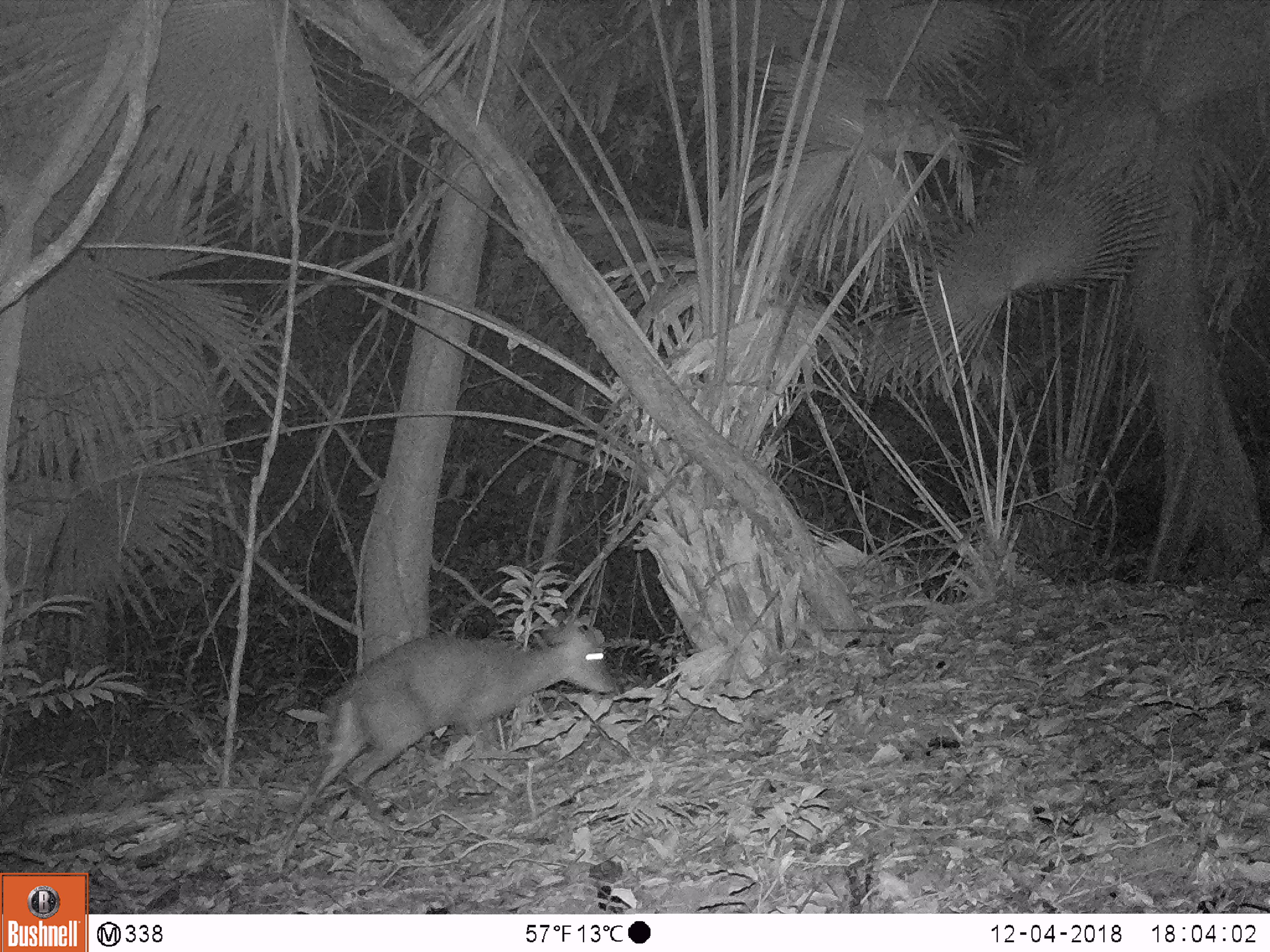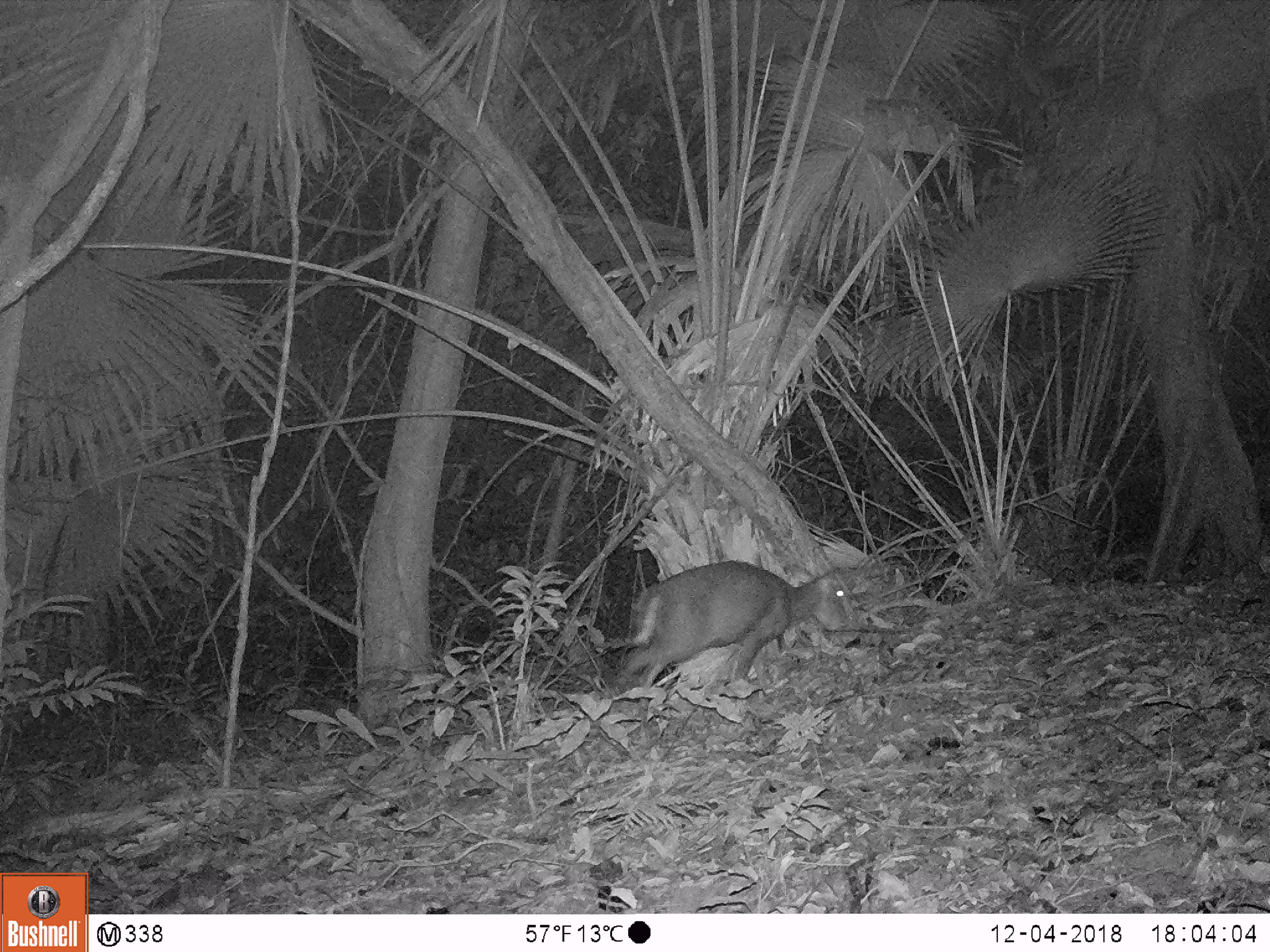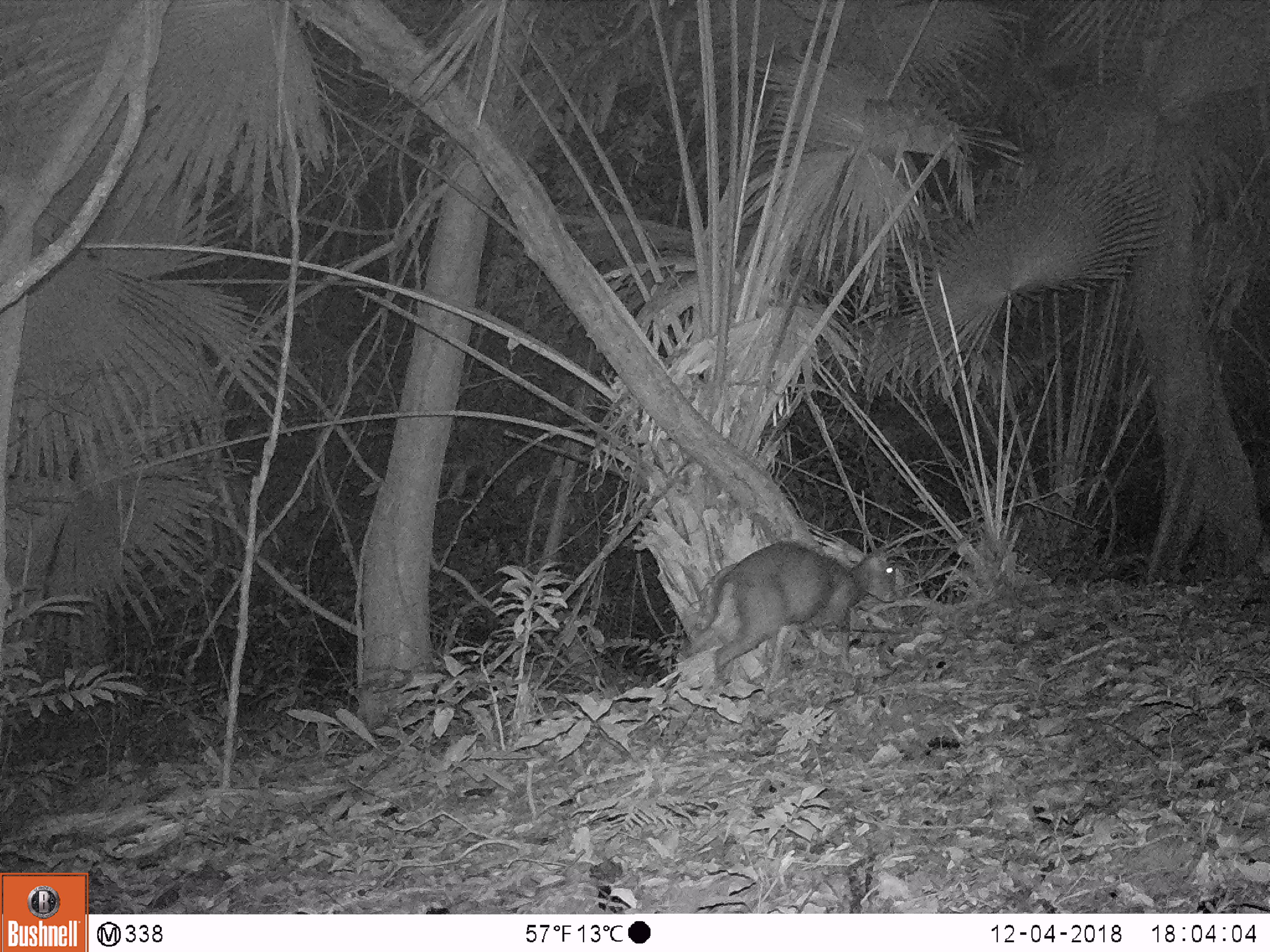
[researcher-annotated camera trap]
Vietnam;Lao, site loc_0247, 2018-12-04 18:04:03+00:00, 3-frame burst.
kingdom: Animalia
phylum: Chordata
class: Mammalia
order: Artiodactyla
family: Cervidae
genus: Muntiacus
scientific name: Muntiacus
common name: muntjacs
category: unidentified muntjac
Unidentified muntjac (muntjacs) (Muntiacus). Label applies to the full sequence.